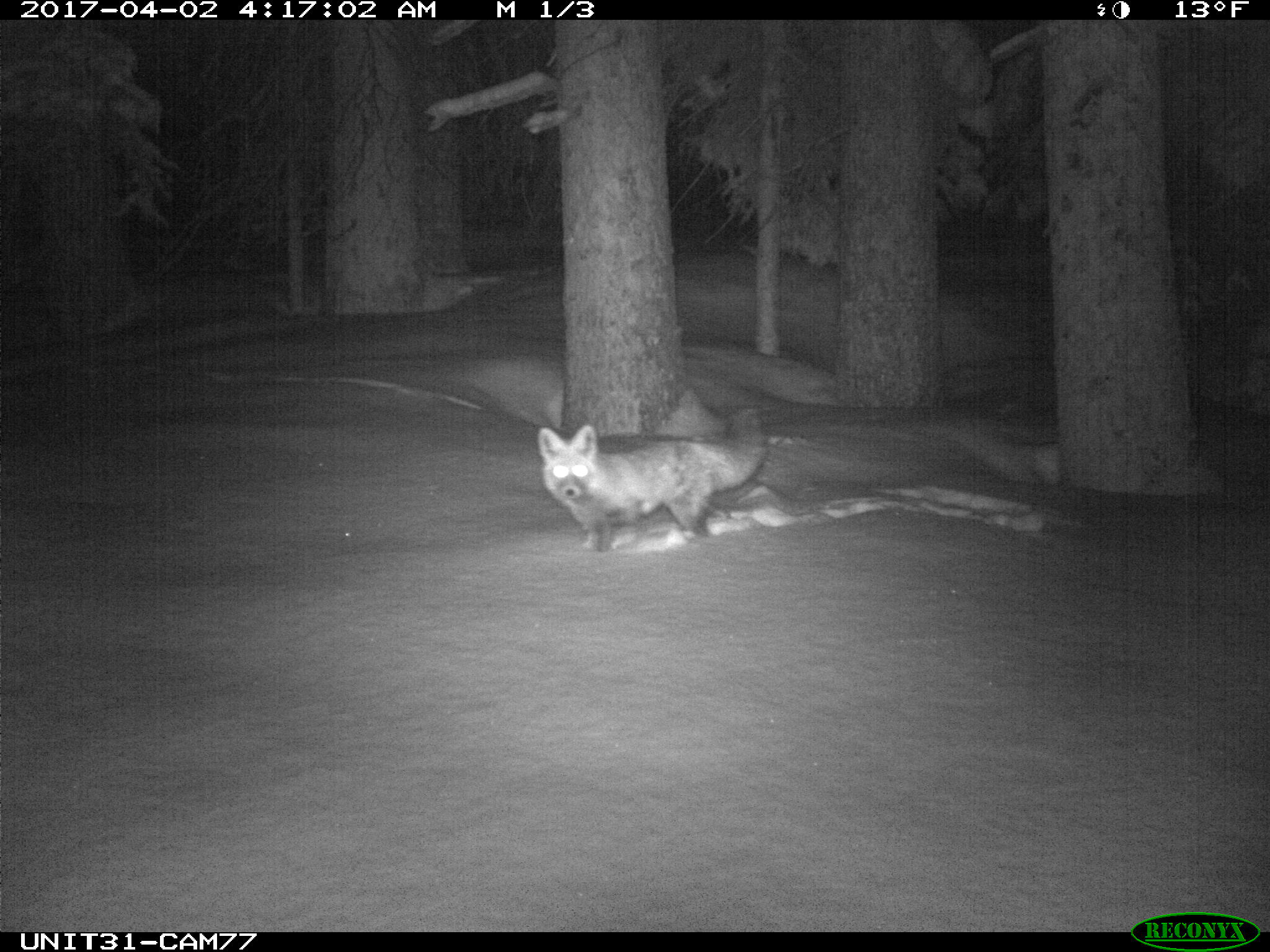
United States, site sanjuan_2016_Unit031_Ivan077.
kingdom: Animalia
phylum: Chordata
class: Mammalia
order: Carnivora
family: Canidae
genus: Vulpes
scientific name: Vulpes vulpes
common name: red fox